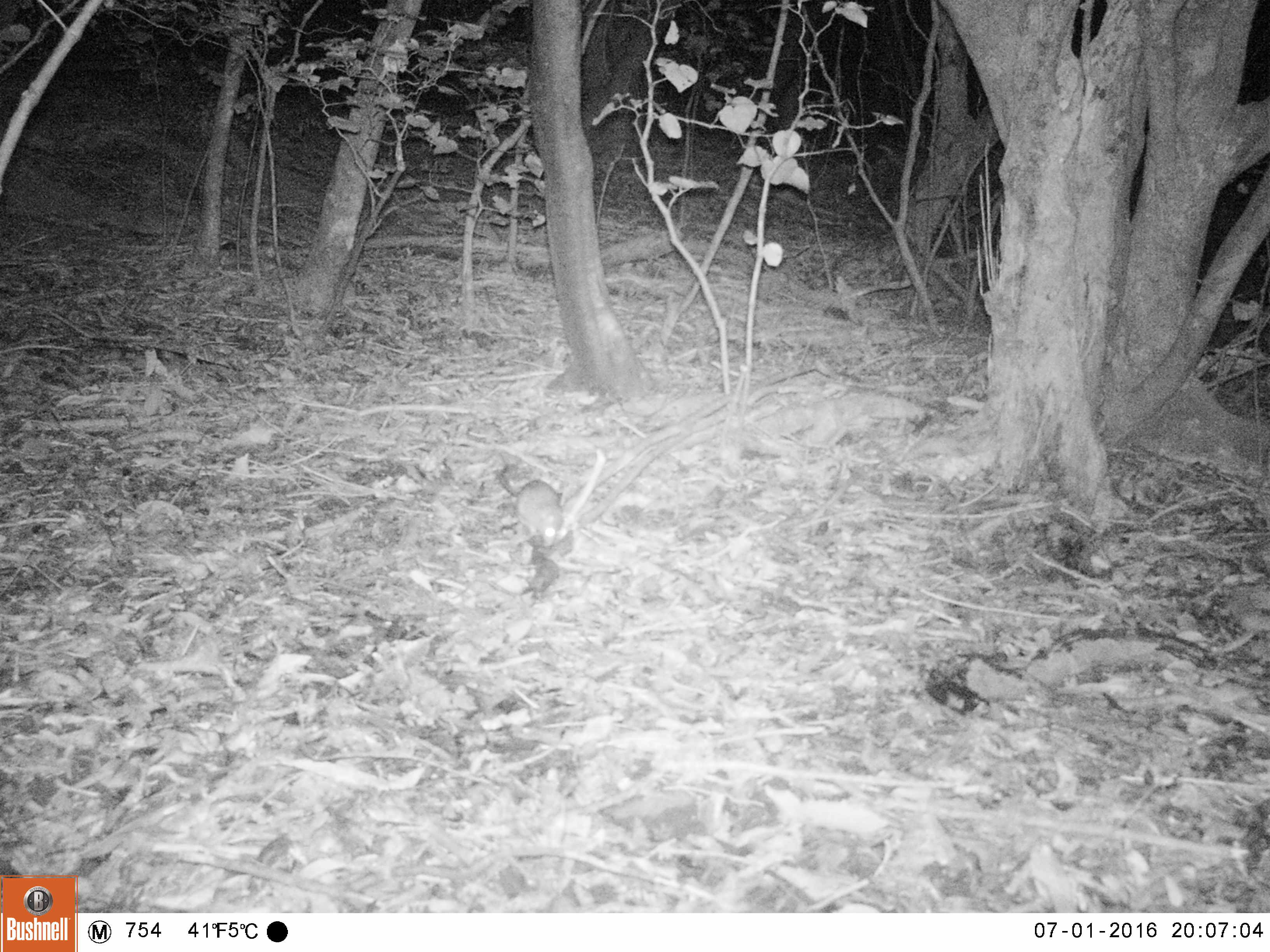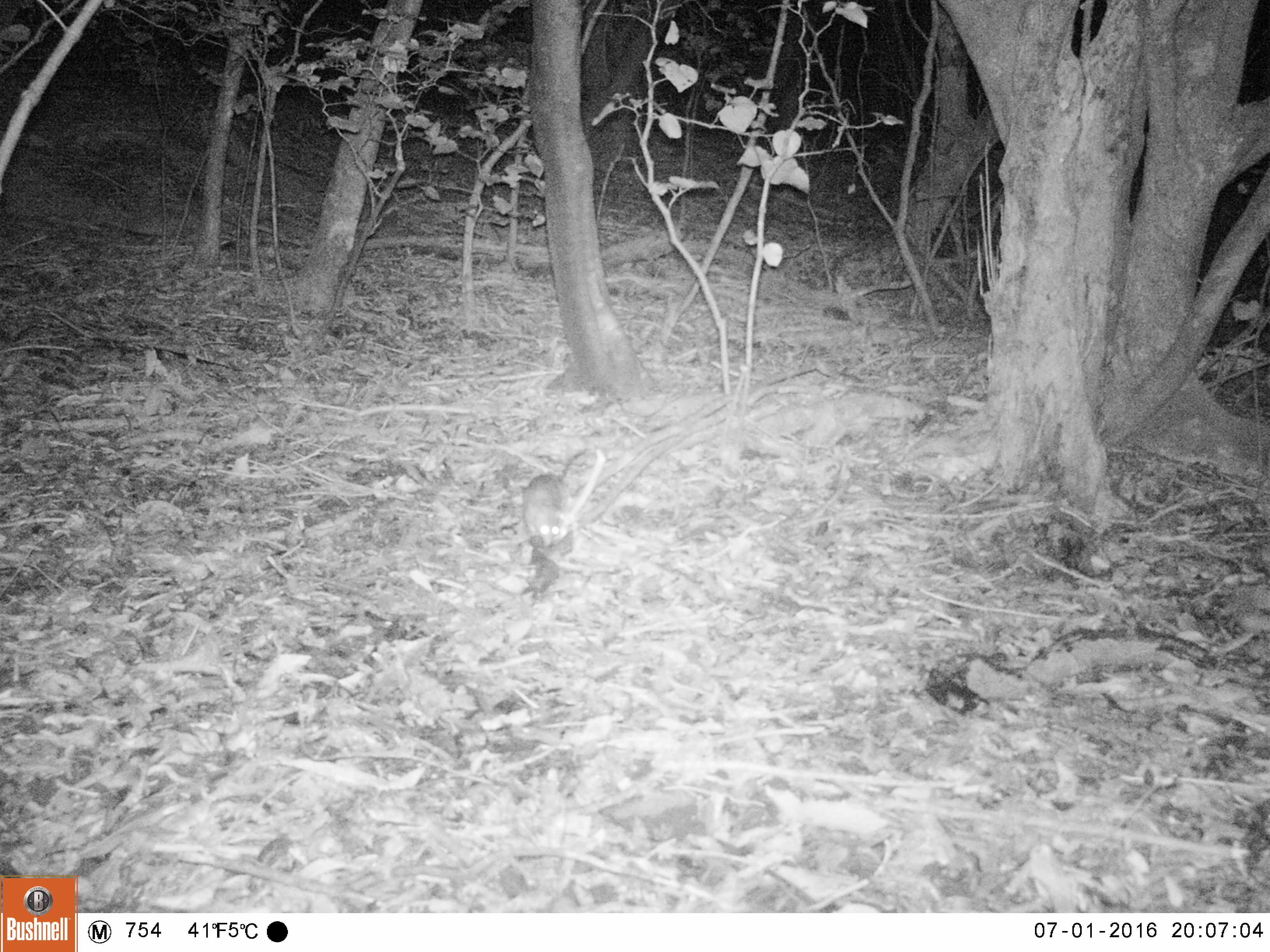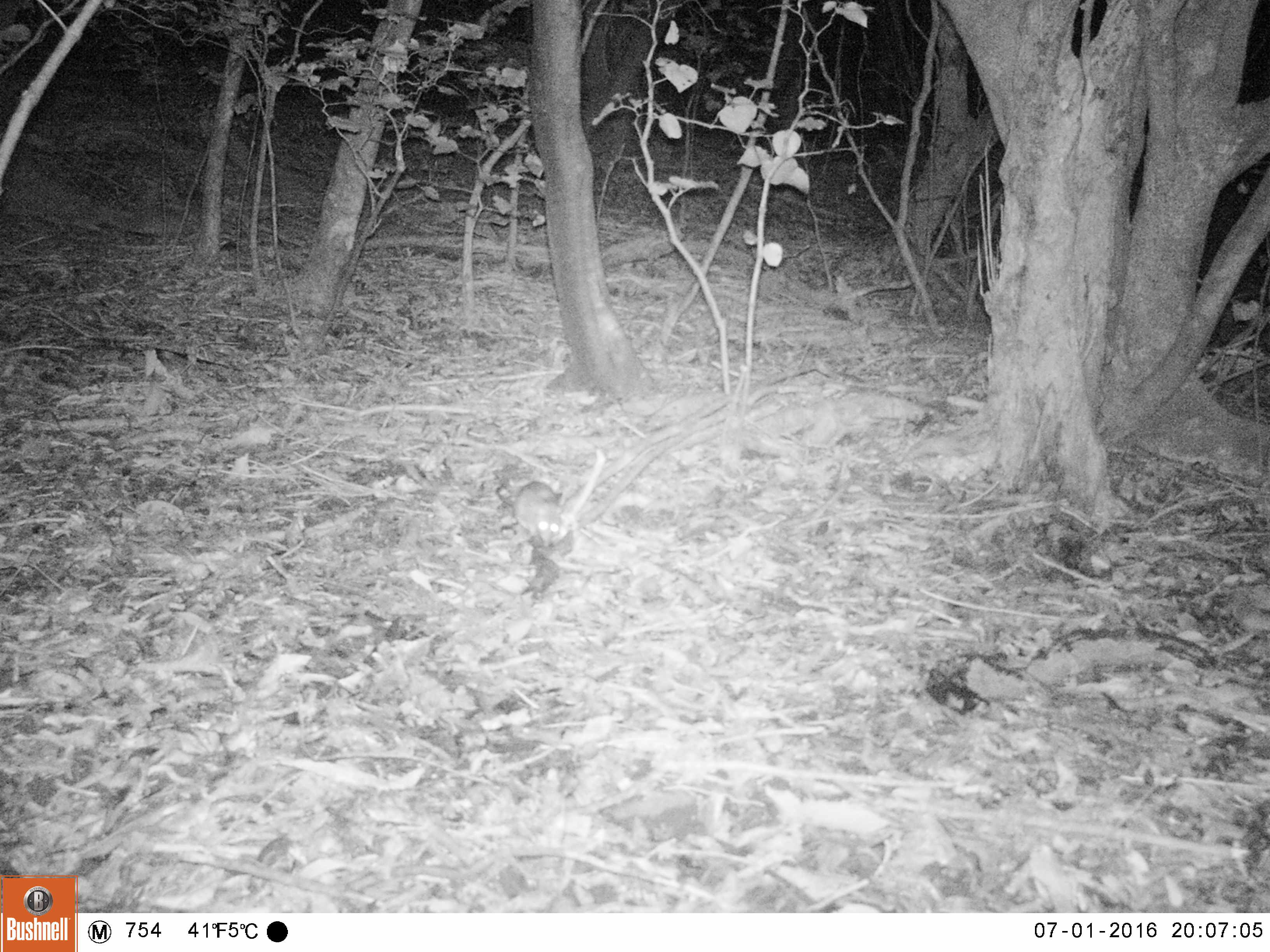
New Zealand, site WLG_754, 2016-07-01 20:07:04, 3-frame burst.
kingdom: Animalia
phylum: Chordata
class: Mammalia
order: Rodentia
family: Muridae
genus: Rattus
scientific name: Rattus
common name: rat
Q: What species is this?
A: Rat (Rattus).